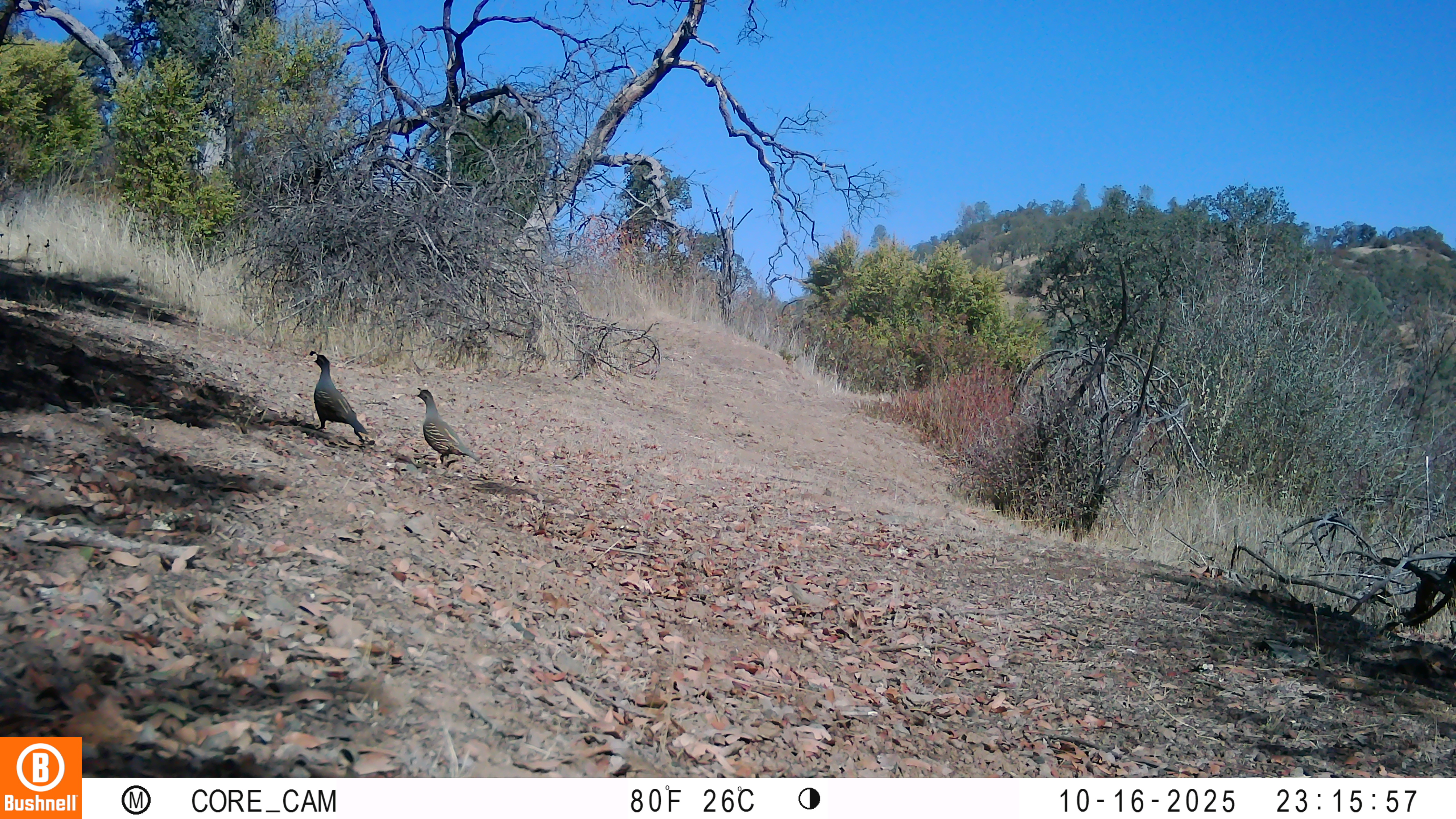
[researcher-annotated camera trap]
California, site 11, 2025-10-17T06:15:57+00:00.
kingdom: Animalia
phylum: Chordata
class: Aves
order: Galliformes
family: Odontophoridae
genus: Callipepla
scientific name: Callipepla californica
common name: california quail